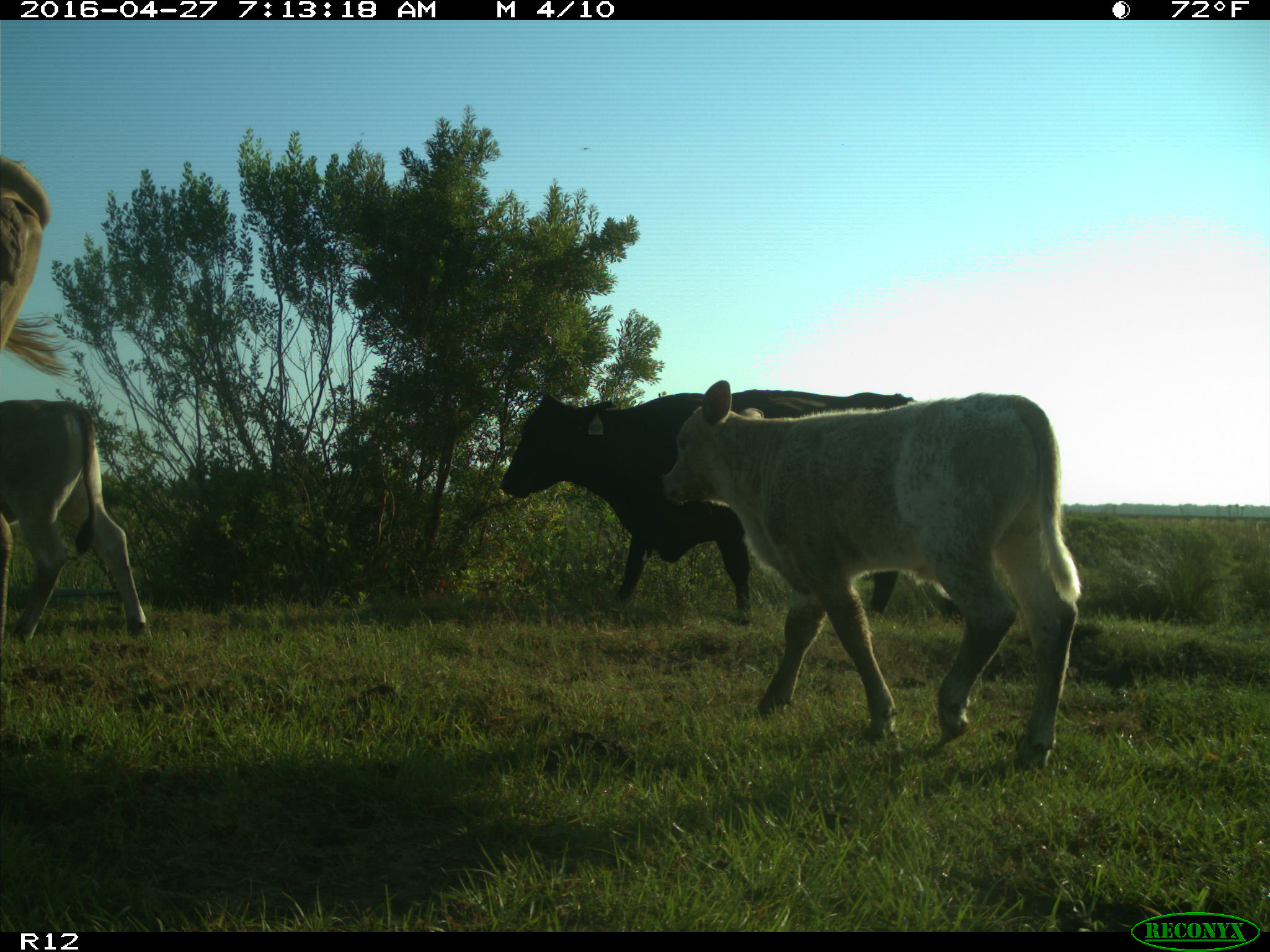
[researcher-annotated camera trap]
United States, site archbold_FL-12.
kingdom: Animalia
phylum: Chordata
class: Mammalia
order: Artiodactyla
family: Bovidae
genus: Bos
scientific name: Bos taurus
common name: domestic cow